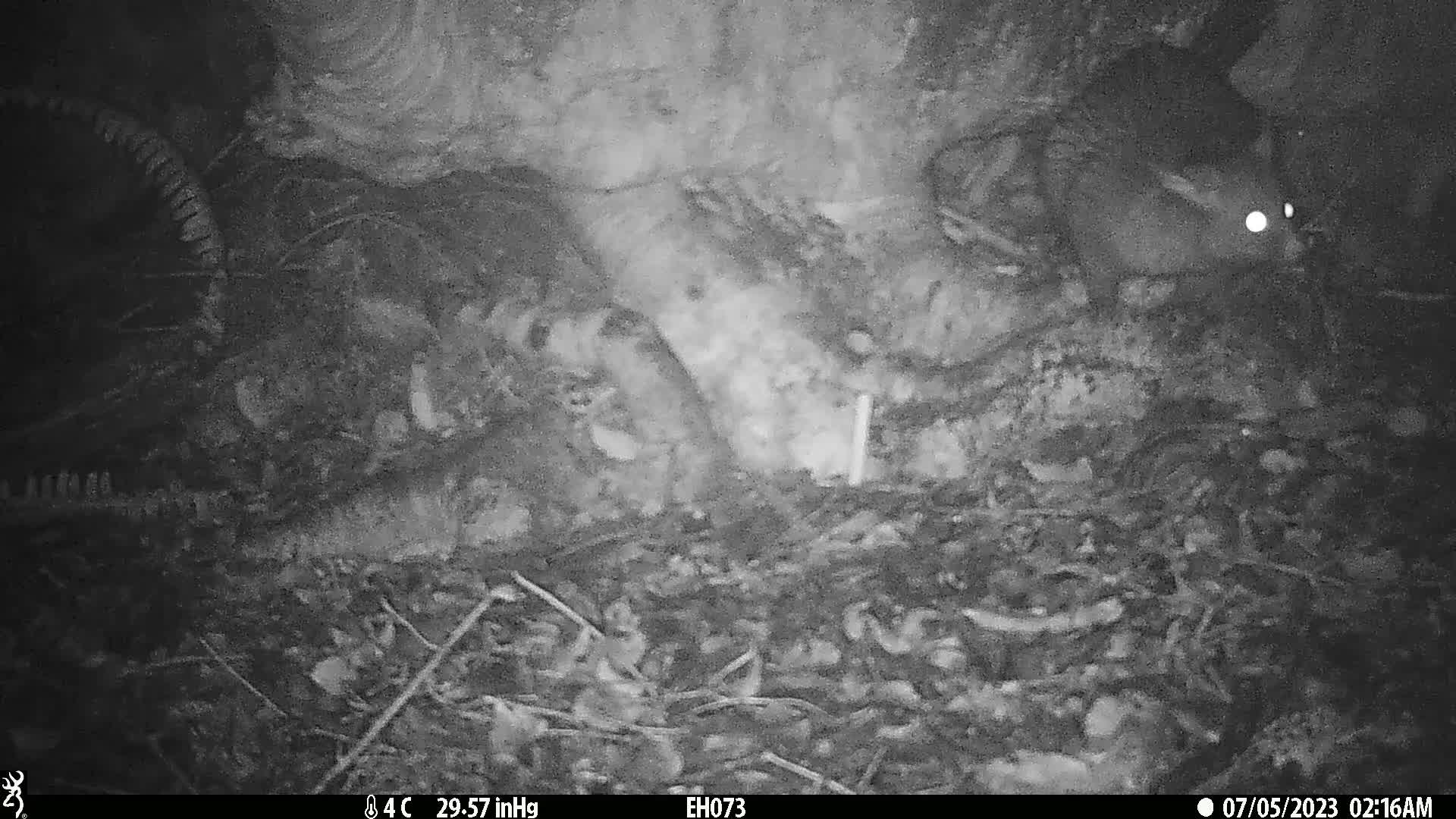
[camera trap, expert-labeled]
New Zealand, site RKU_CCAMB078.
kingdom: Animalia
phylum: Chordata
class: Mammalia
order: Diprotodontia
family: Phalangeridae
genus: Trichosurus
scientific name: Trichosurus vulpecula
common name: common brushtail possum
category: possum